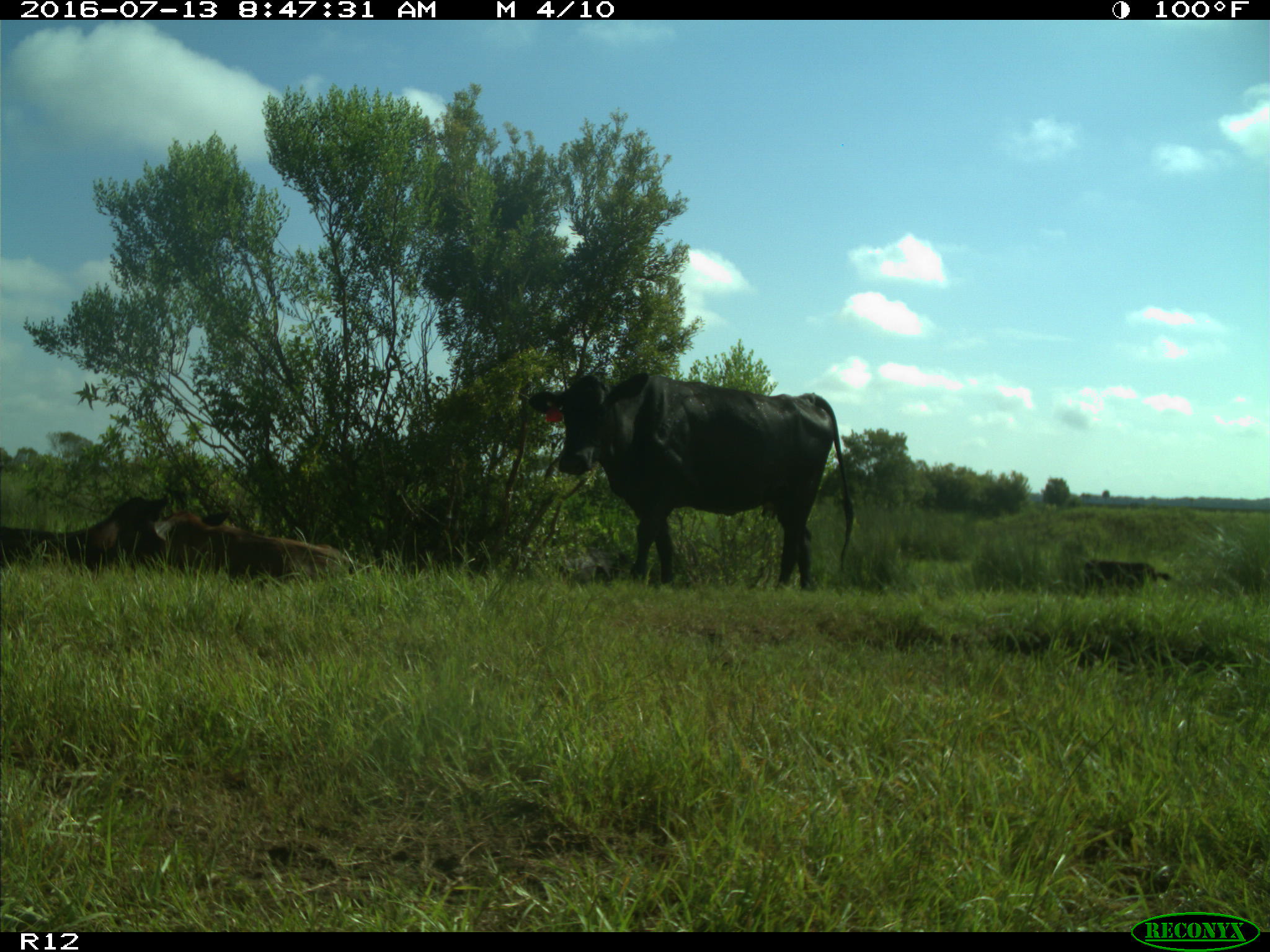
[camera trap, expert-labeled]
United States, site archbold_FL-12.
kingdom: Animalia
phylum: Chordata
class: Mammalia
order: Artiodactyla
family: Bovidae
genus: Bos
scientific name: Bos taurus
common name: domestic cow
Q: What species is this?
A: Bos taurus (domestic cow).